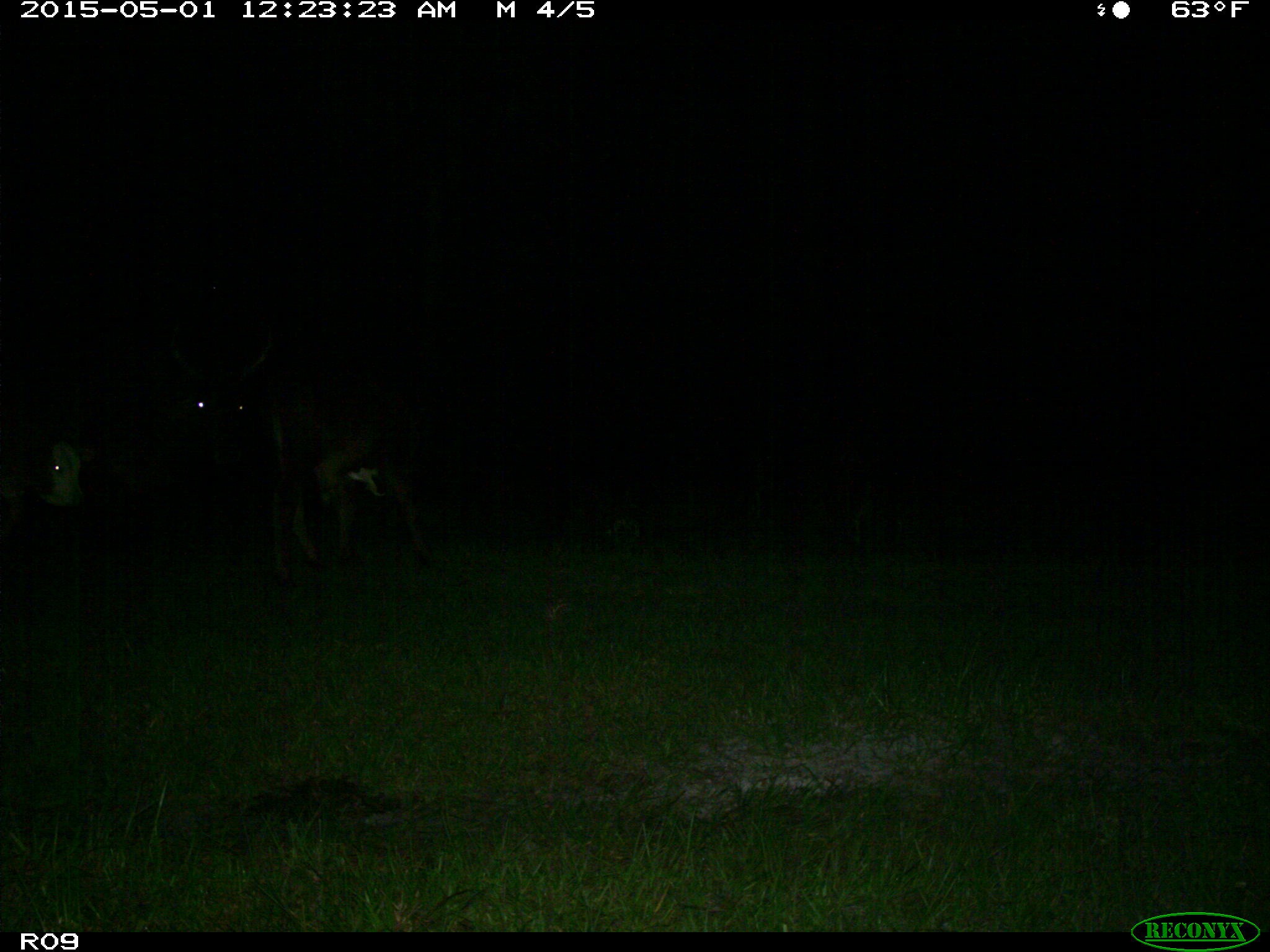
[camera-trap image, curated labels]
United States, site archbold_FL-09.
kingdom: Animalia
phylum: Chordata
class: Mammalia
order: Artiodactyla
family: Bovidae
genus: Bos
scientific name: Bos taurus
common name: domestic cow